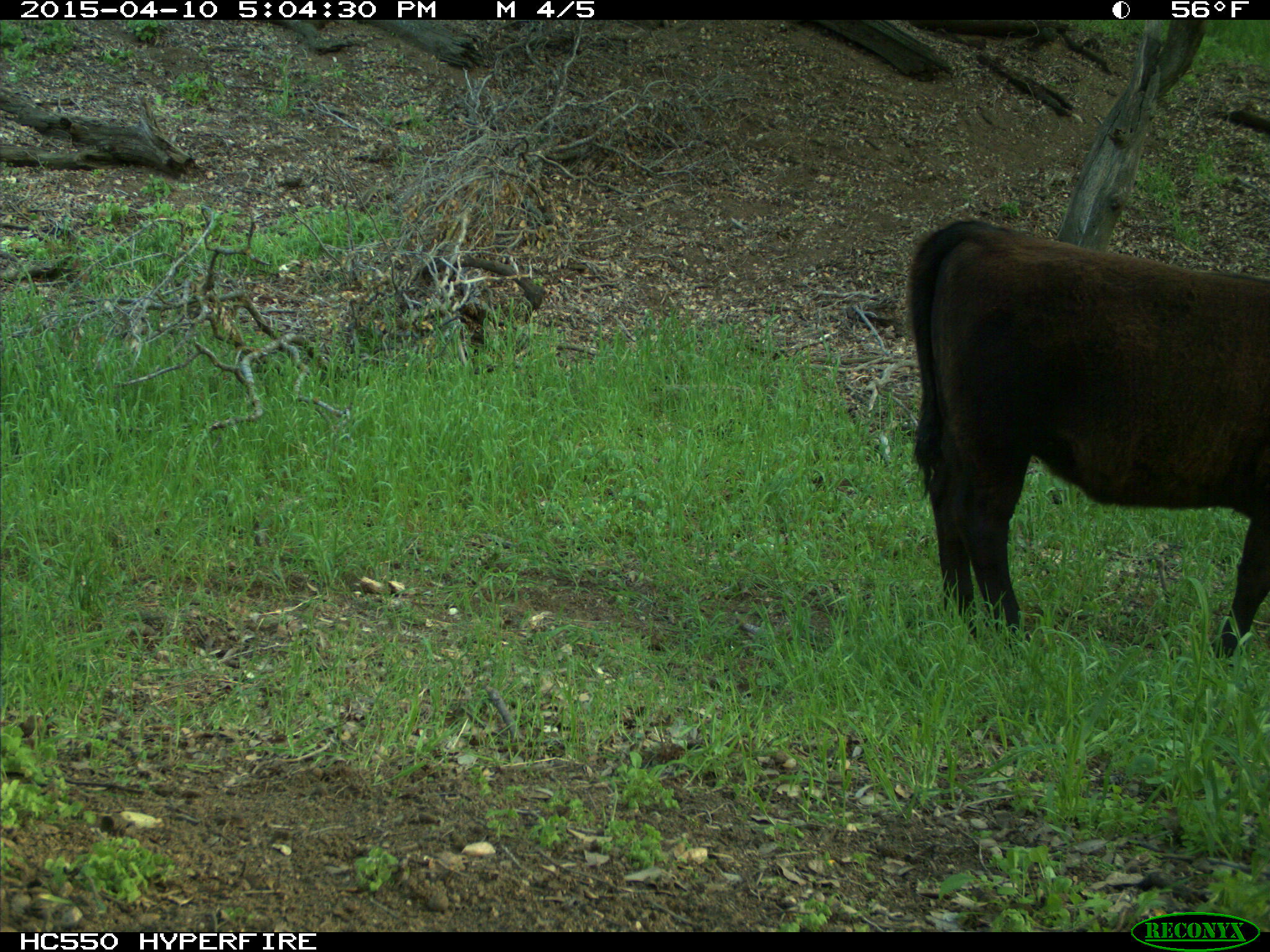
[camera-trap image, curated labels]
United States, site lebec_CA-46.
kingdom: Animalia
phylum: Chordata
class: Mammalia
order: Artiodactyla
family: Bovidae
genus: Bos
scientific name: Bos taurus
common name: domestic cow